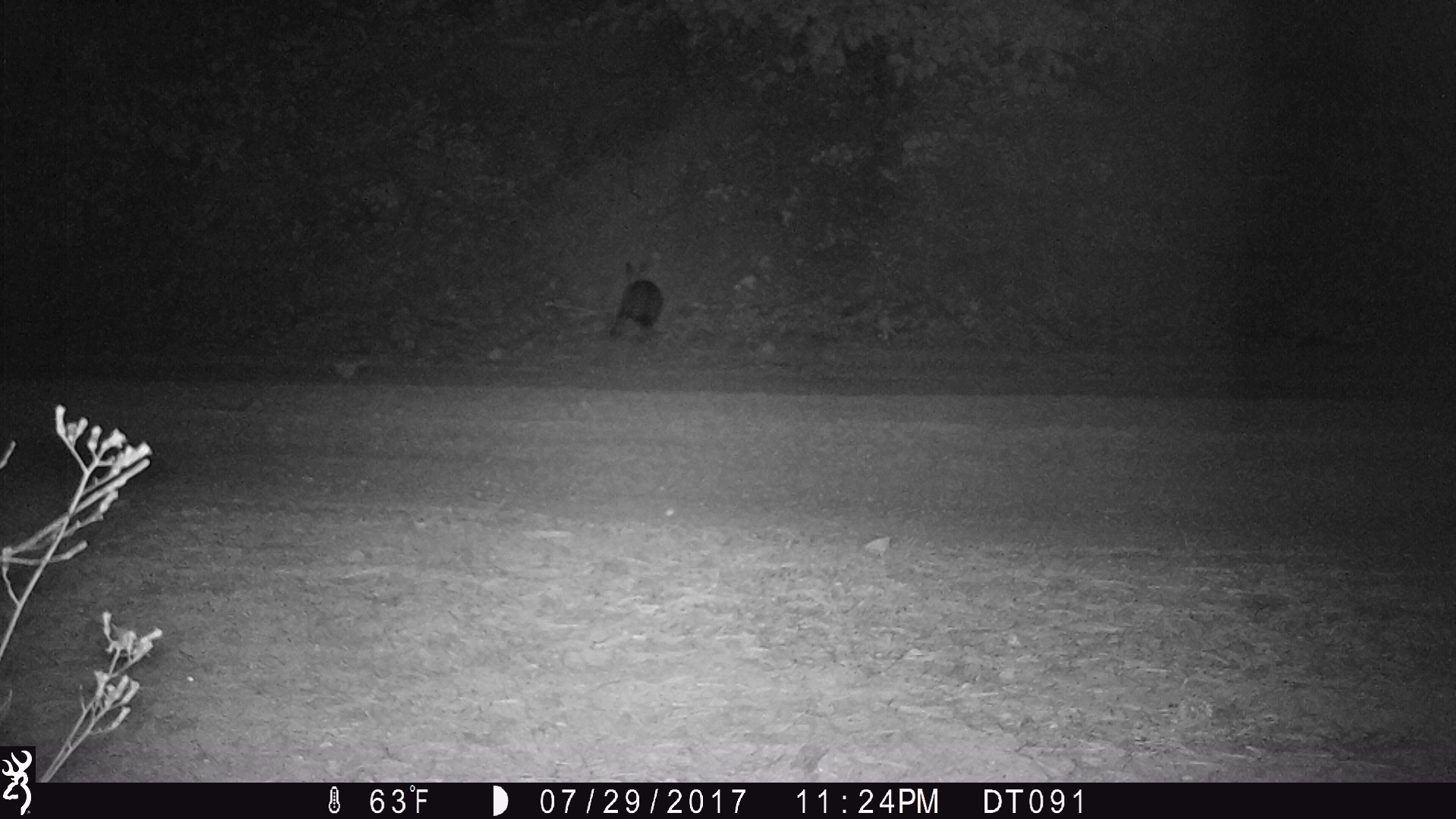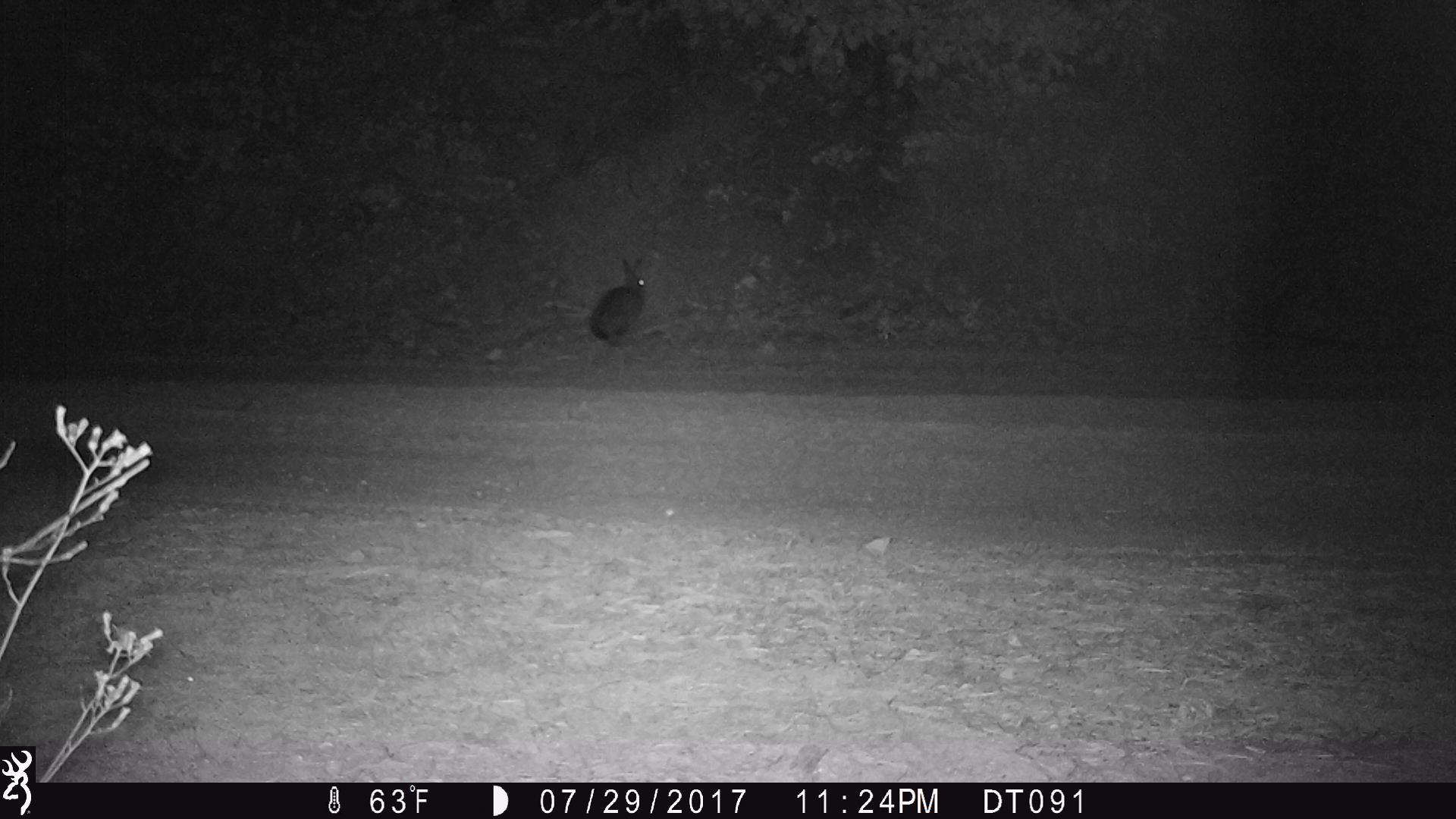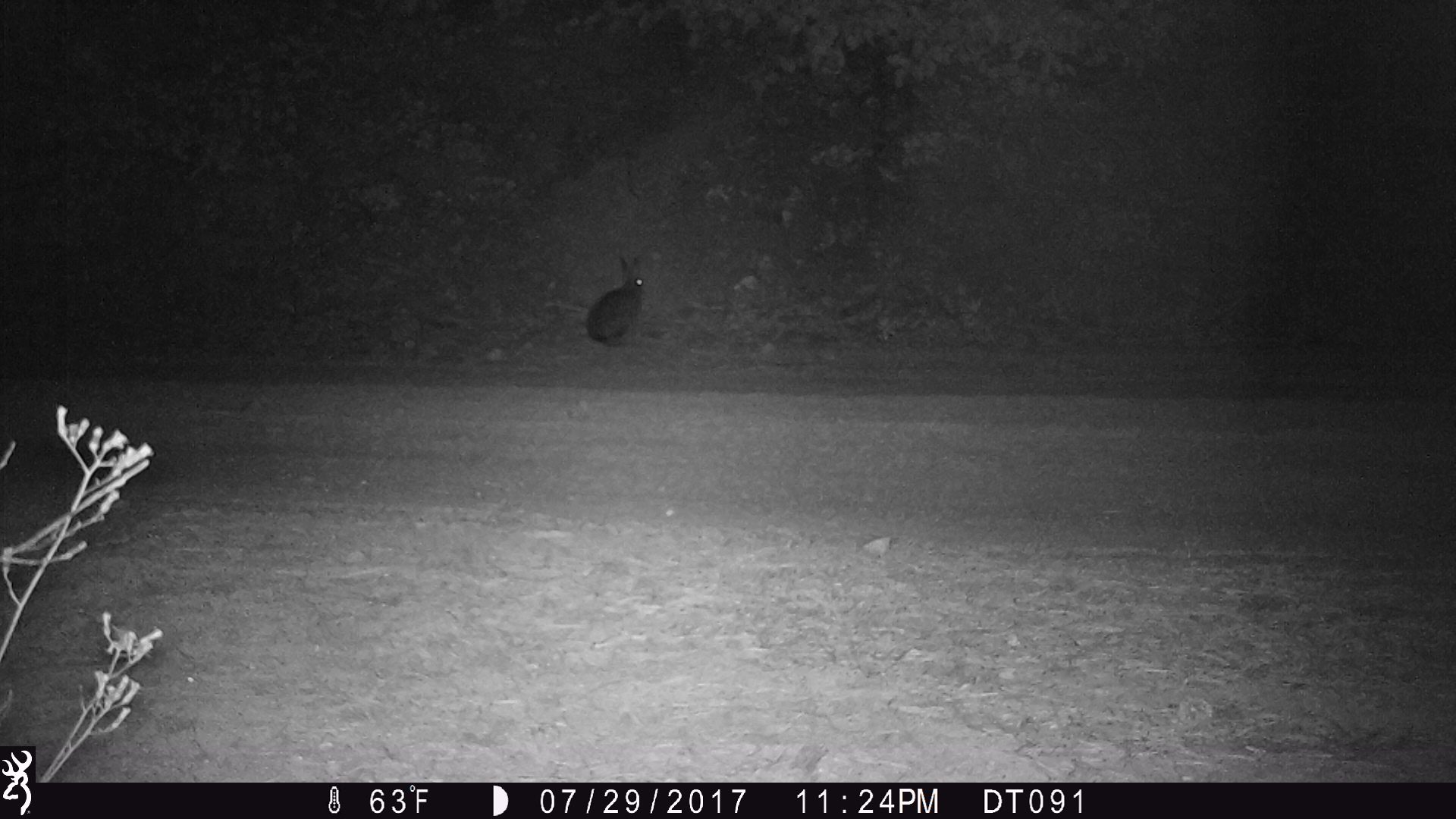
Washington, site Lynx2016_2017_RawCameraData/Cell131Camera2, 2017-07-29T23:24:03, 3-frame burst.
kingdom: Animalia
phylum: Chordata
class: Mammalia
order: Lagomorpha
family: Leporidae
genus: Lepus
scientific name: Lepus americanus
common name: snowshoe hare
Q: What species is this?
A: Lepus americanus (snowshoe hare).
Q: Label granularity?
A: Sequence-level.